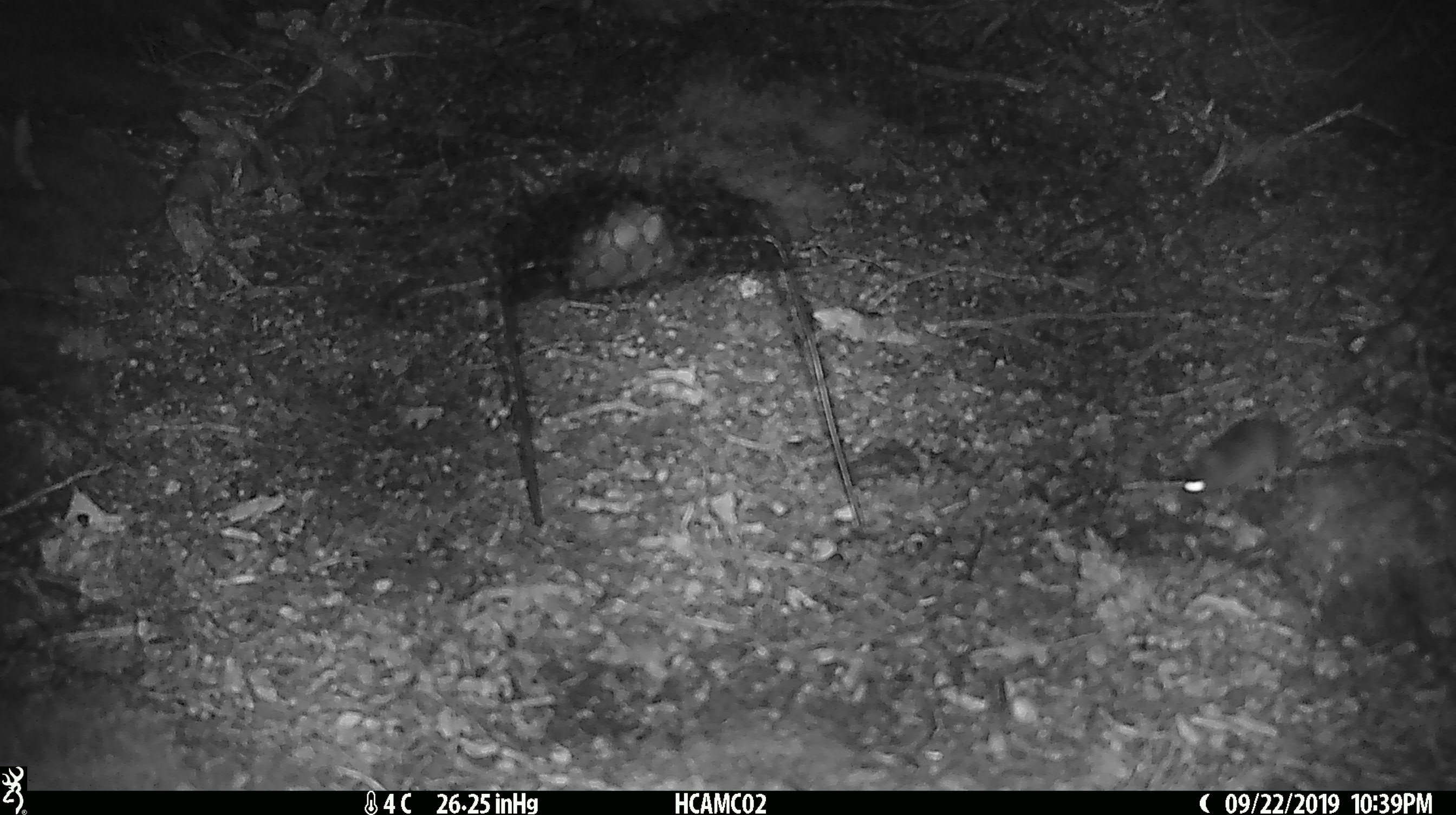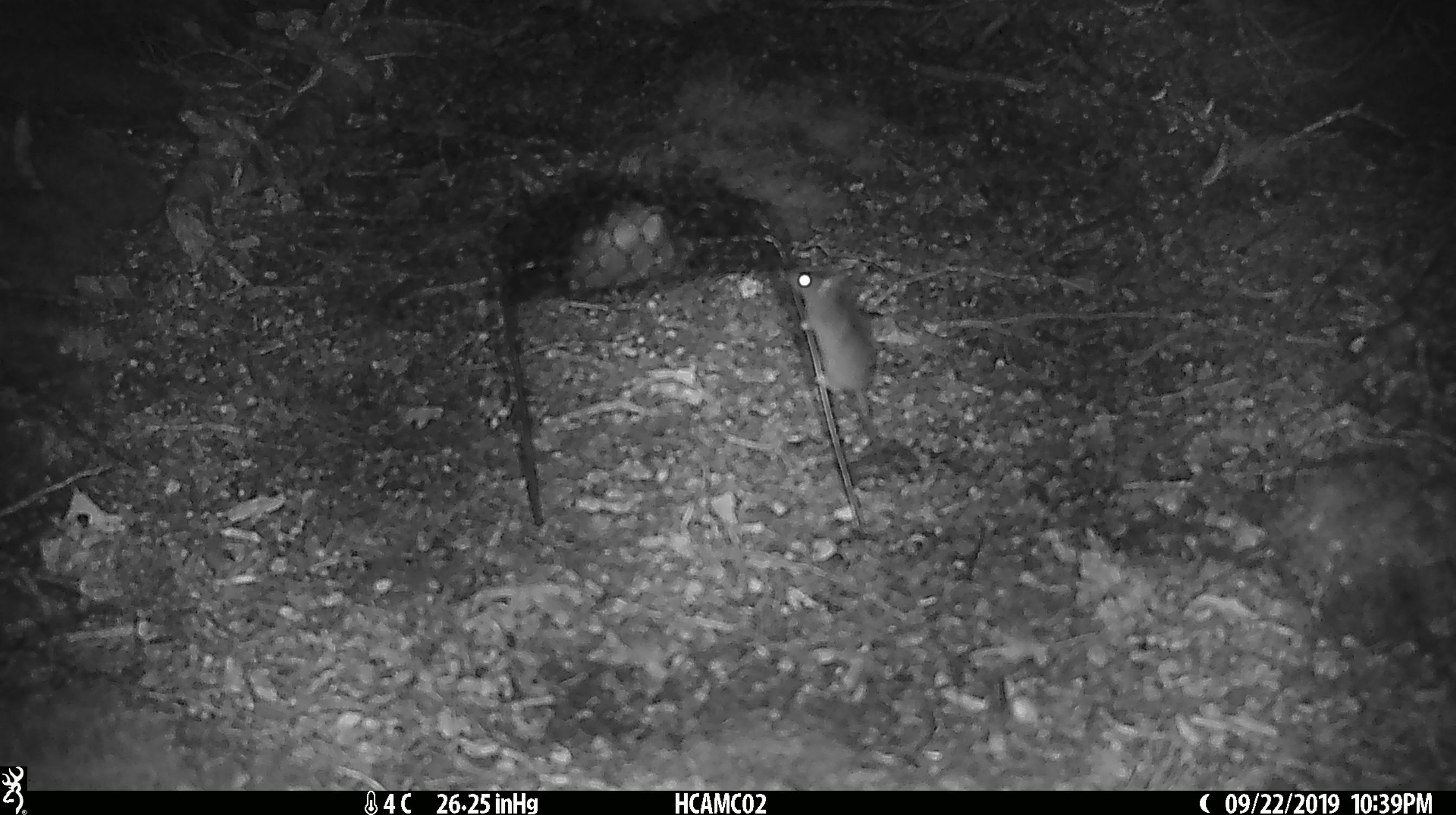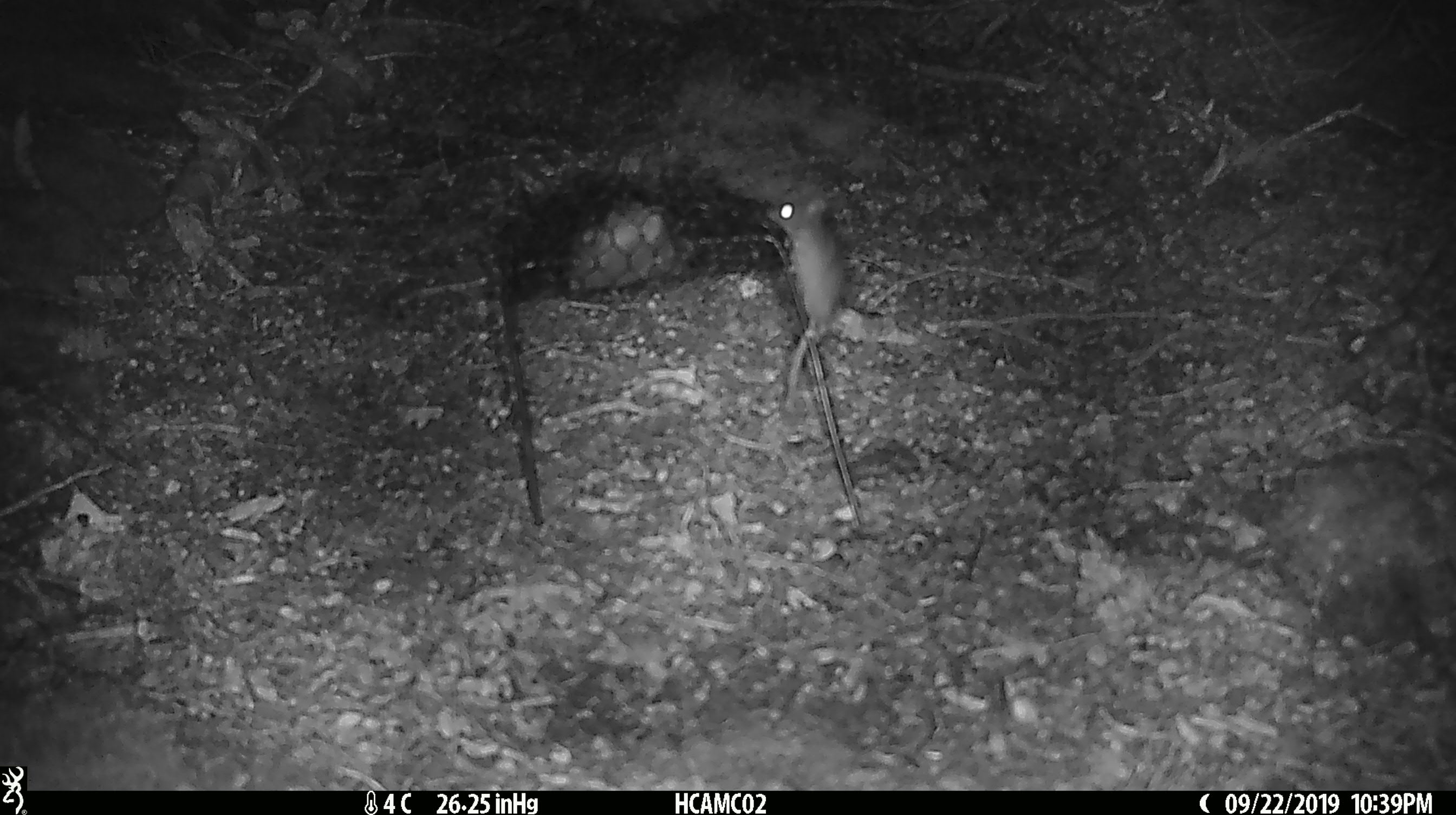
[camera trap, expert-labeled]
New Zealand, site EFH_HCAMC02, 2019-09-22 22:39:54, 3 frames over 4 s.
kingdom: Animalia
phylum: Chordata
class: Mammalia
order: Rodentia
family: Muridae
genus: Mus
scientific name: Mus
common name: mouse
Mouse (Mus).